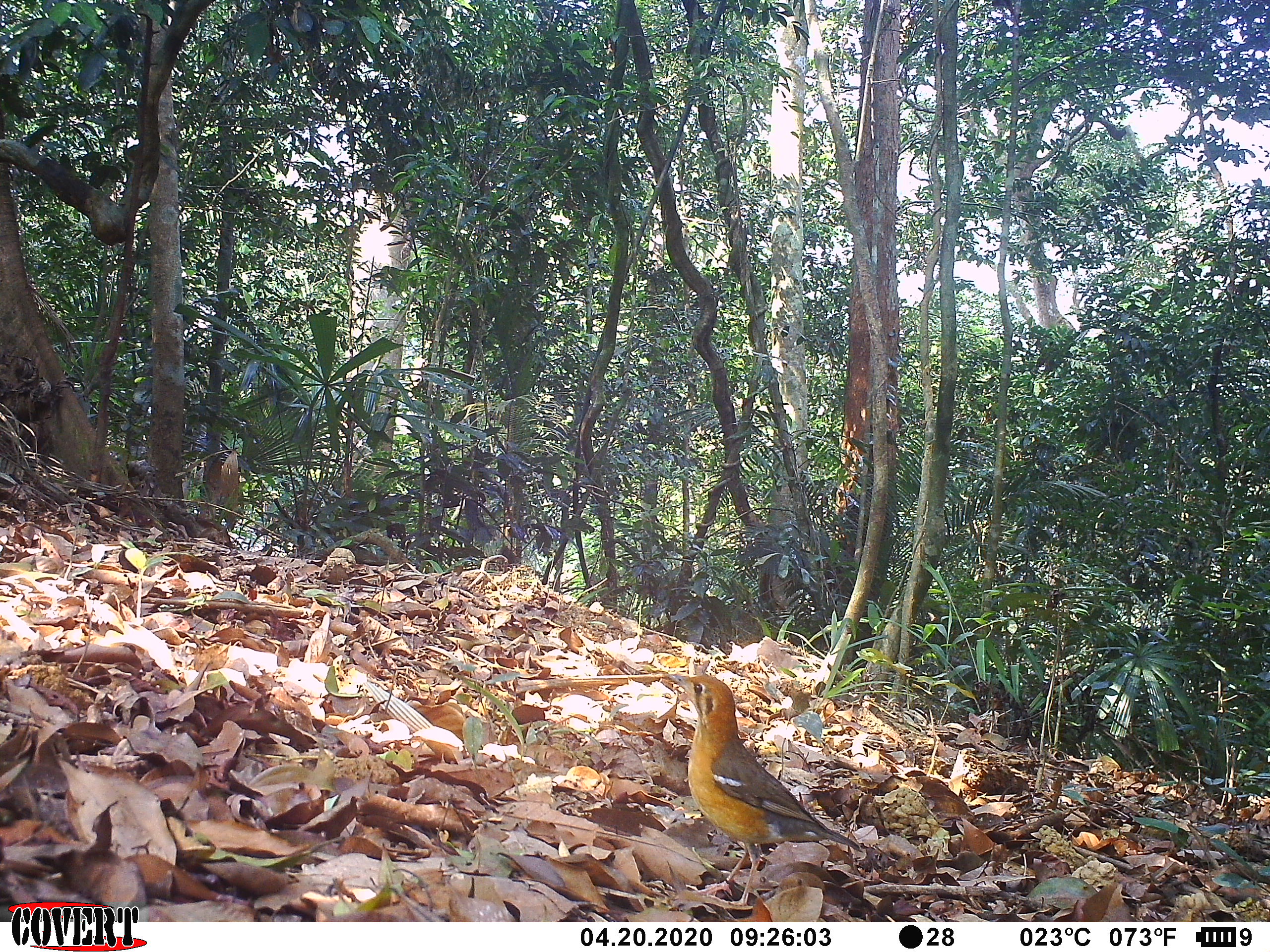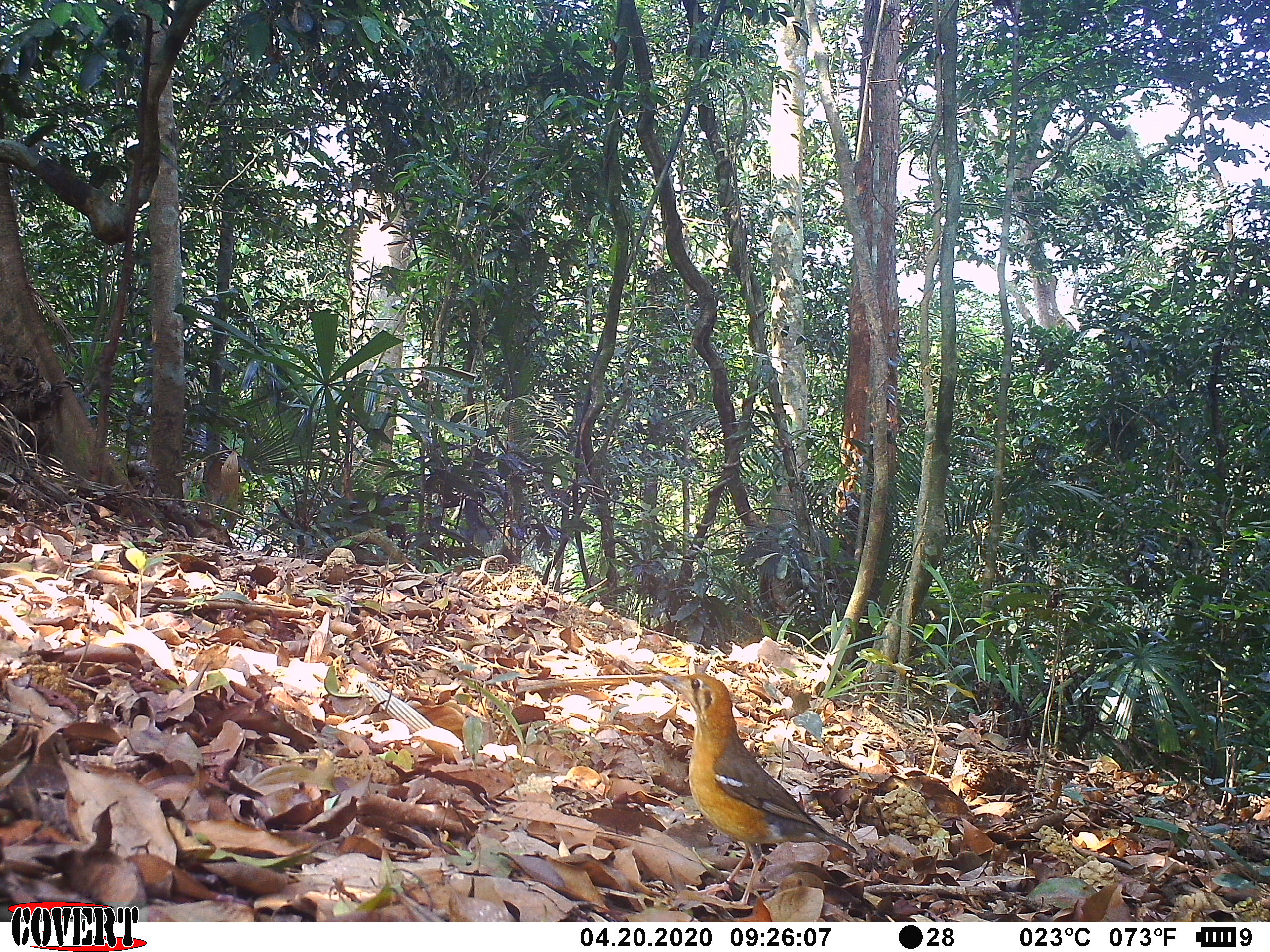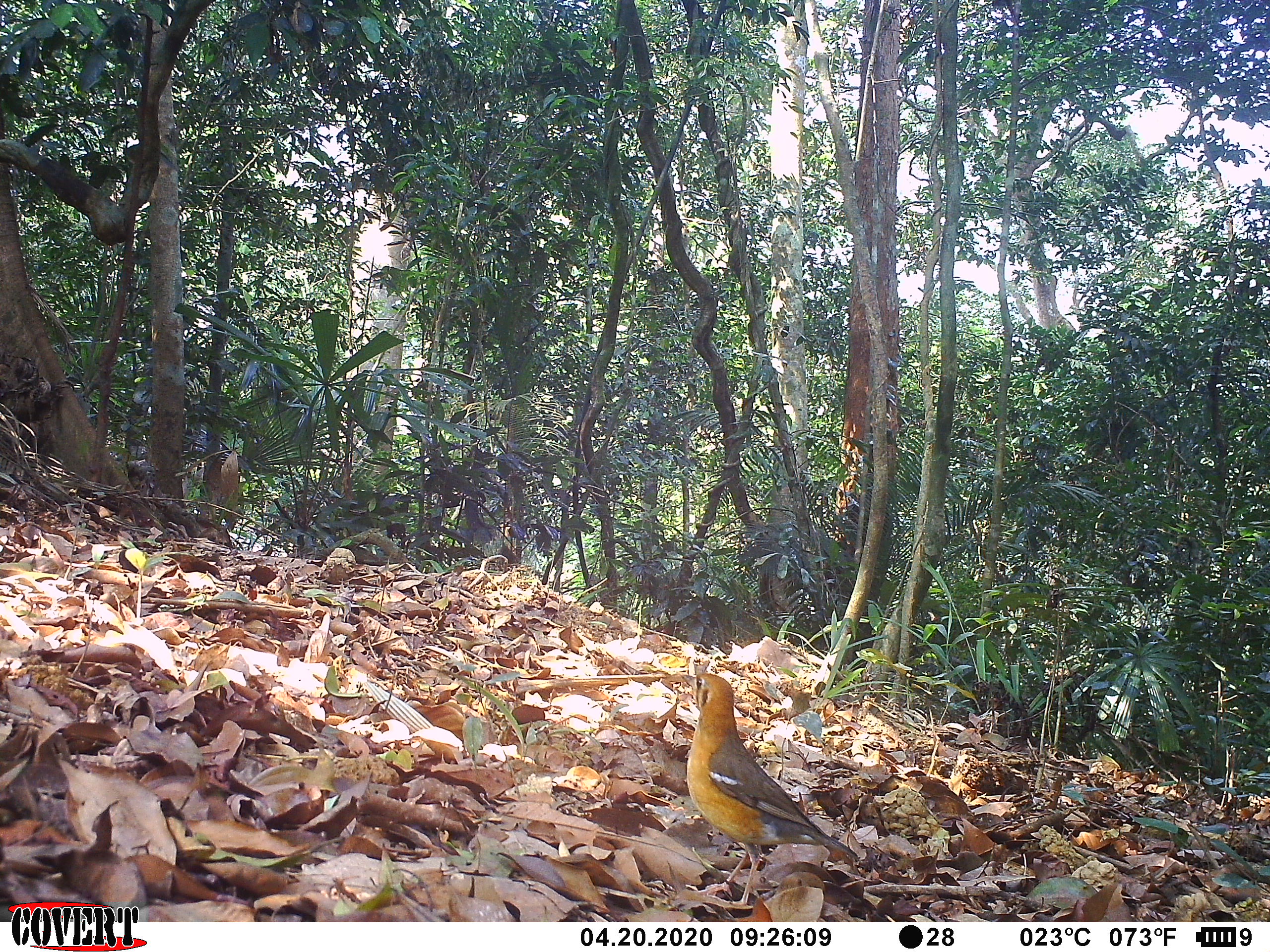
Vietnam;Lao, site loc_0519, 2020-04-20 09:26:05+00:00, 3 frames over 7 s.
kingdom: Animalia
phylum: Chordata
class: Aves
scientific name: Aves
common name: bird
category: unidentified bird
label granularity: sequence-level